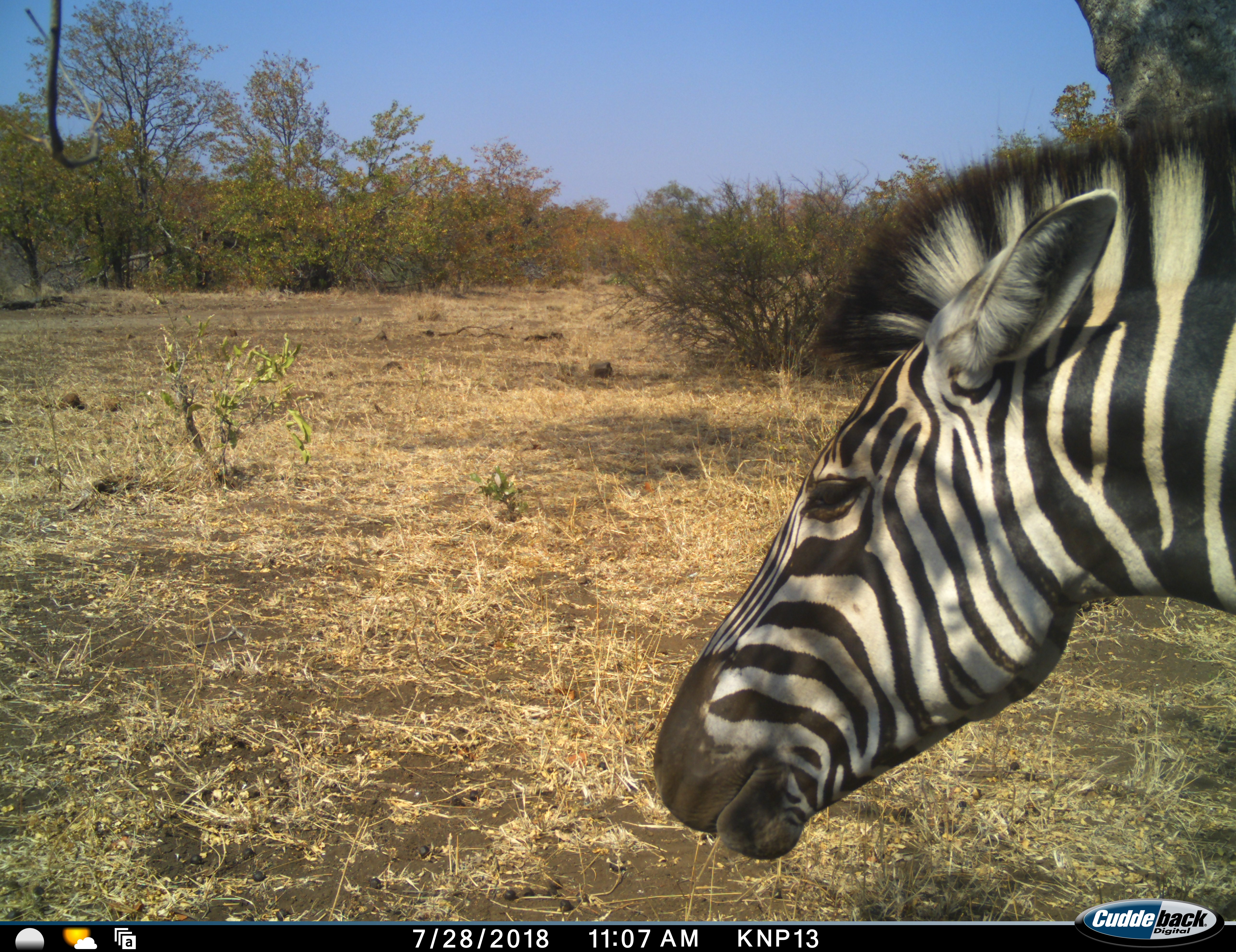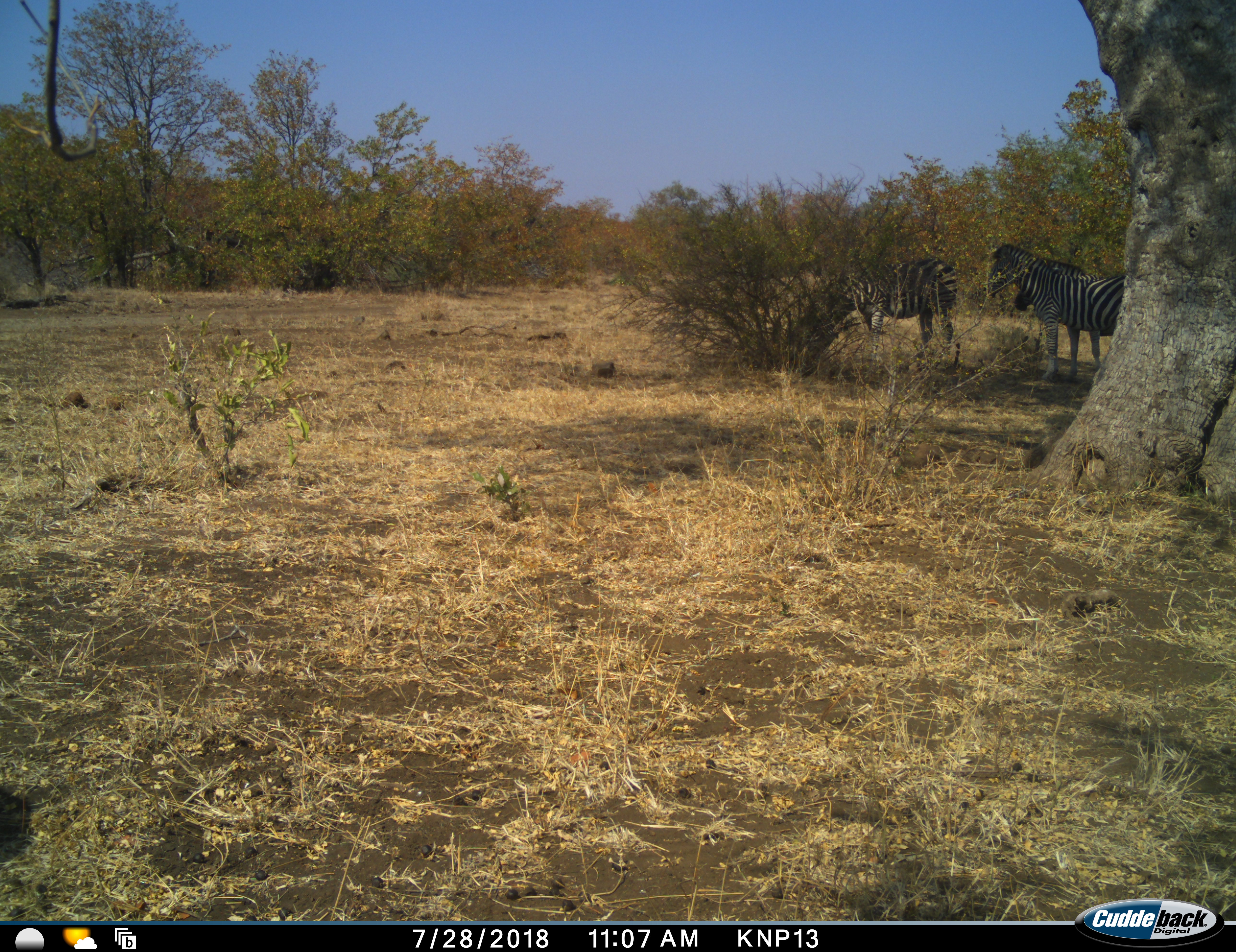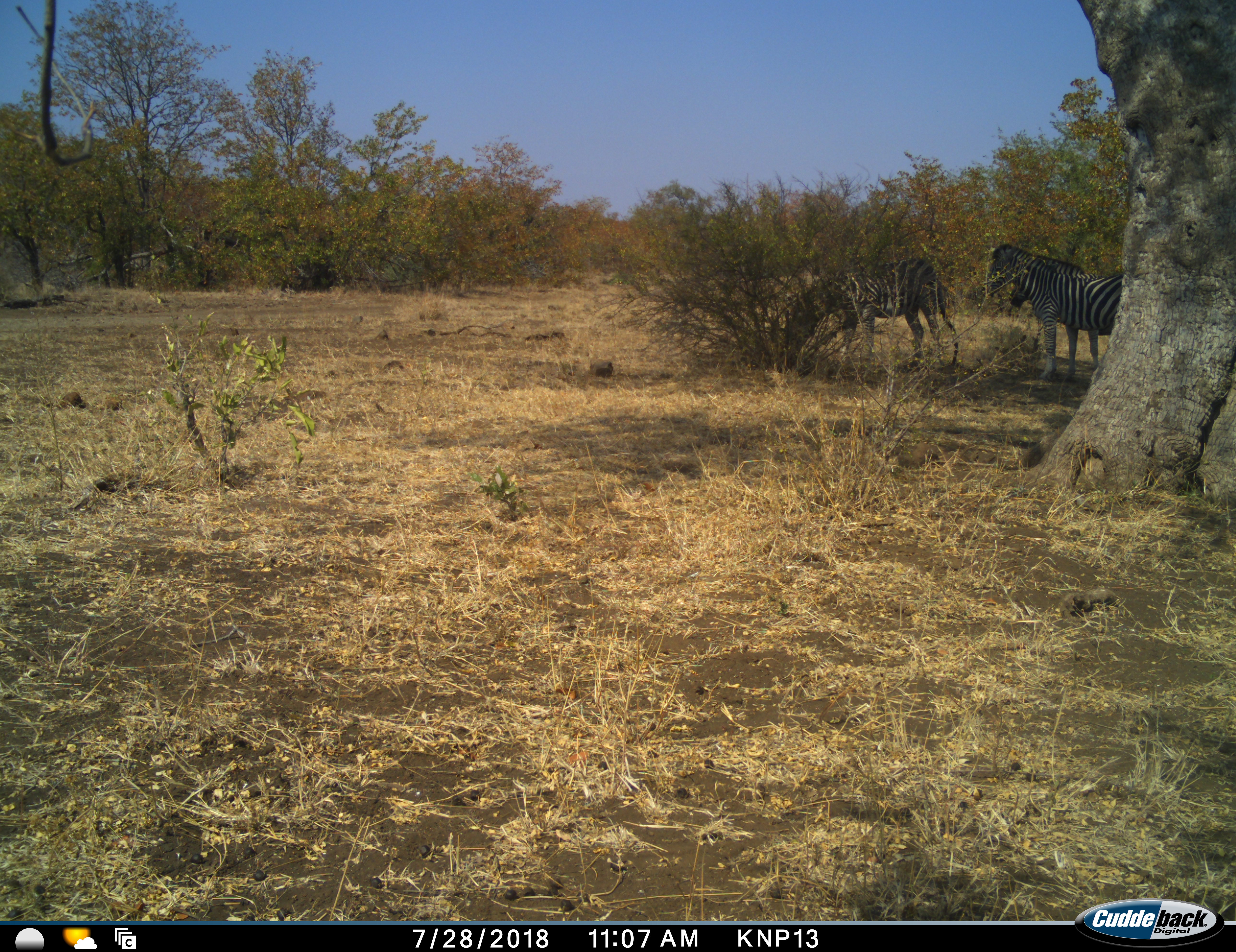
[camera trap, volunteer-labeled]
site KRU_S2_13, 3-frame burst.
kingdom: Animalia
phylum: Chordata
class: Mammalia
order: Perissodactyla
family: Equidae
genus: Equus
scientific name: Equus quagga burchellii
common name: burchell's zebra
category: zebraburchells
Zebraburchells (burchell's zebra) (Equus quagga burchellii), count 3. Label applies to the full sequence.